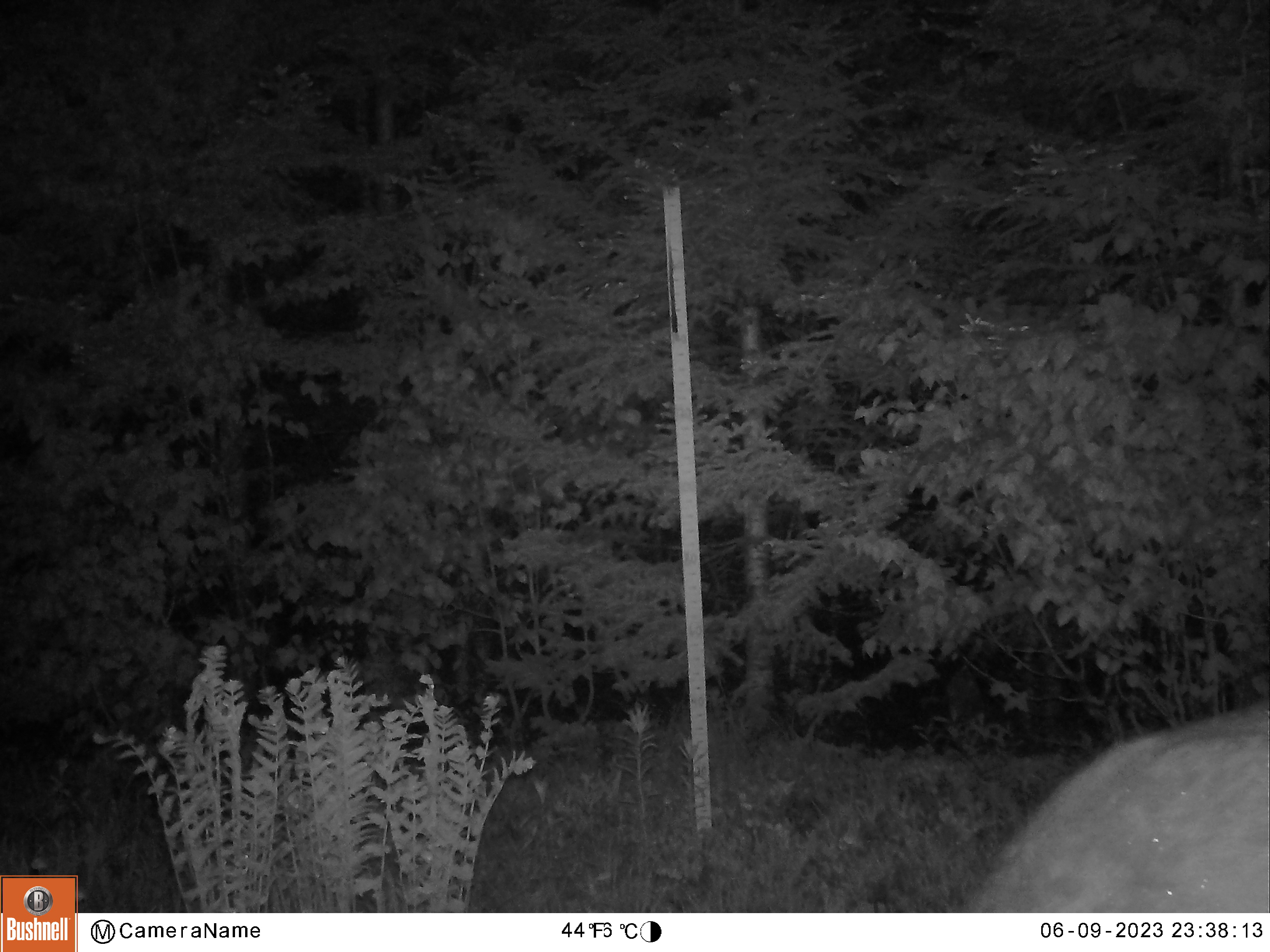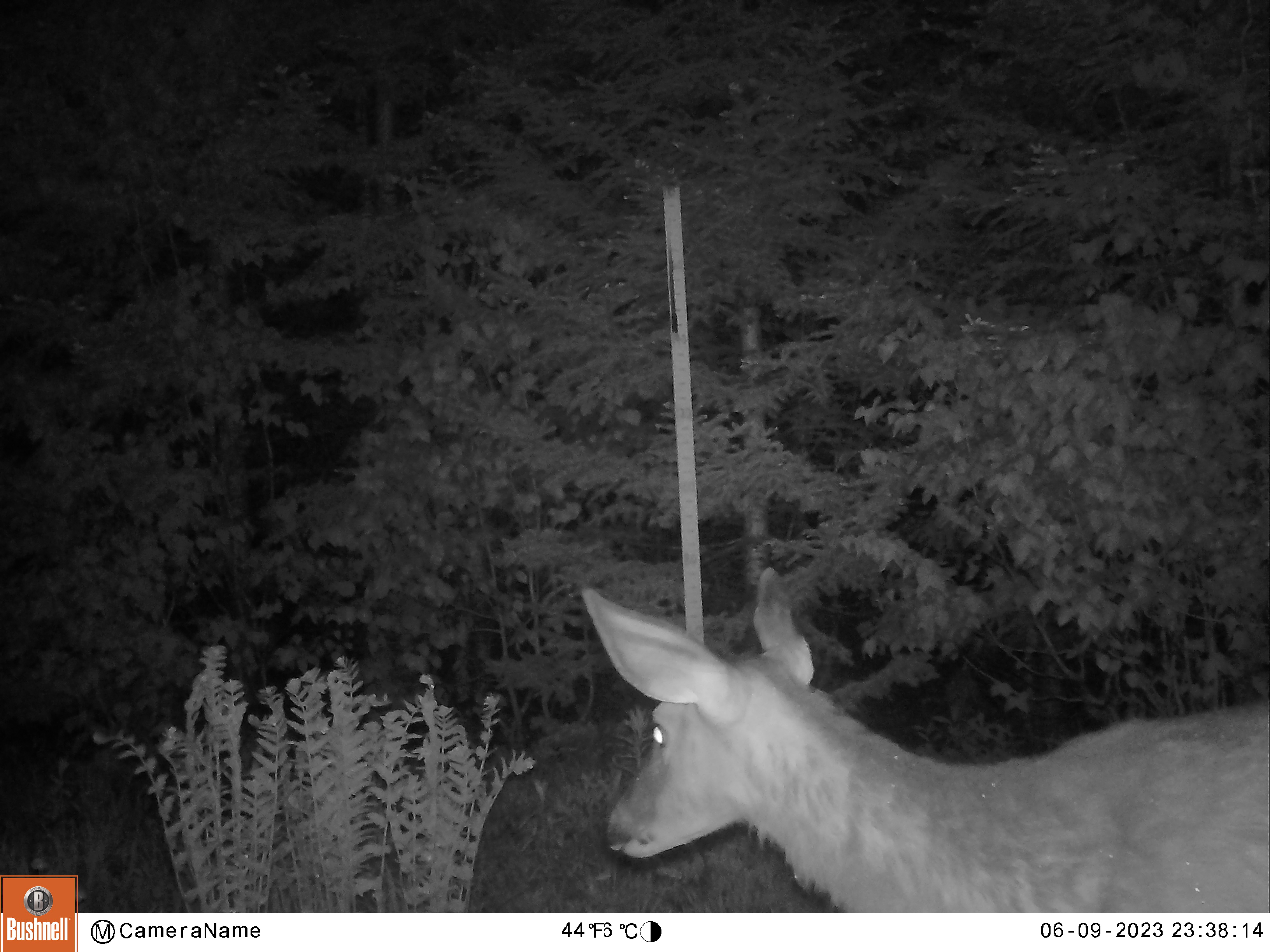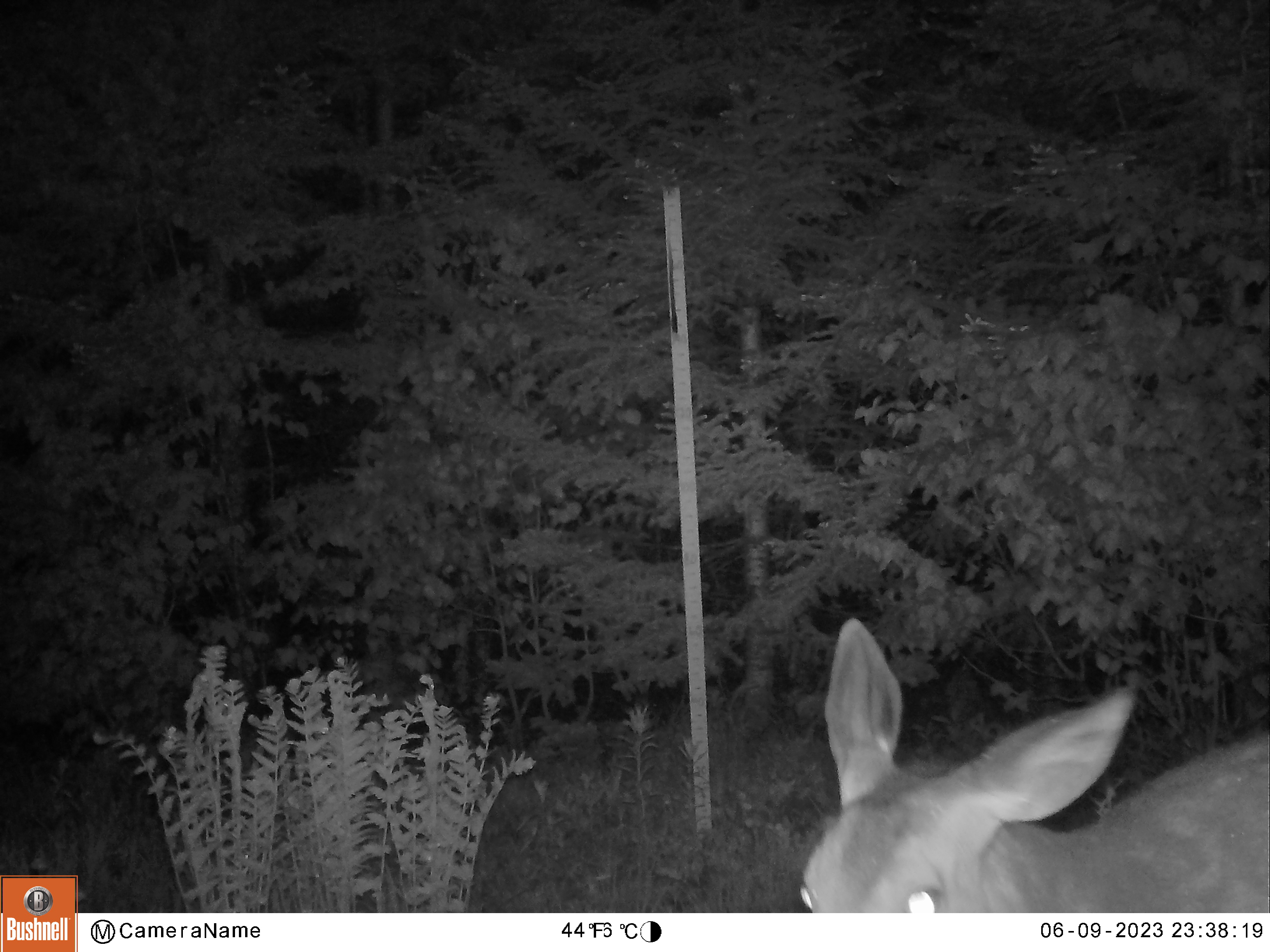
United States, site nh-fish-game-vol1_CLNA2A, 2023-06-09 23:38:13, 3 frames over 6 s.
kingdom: Animalia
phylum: Chordata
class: Mammalia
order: Artiodactyla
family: Cervidae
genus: Odocoileus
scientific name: Odocoileus virginianus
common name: white-tailed deer